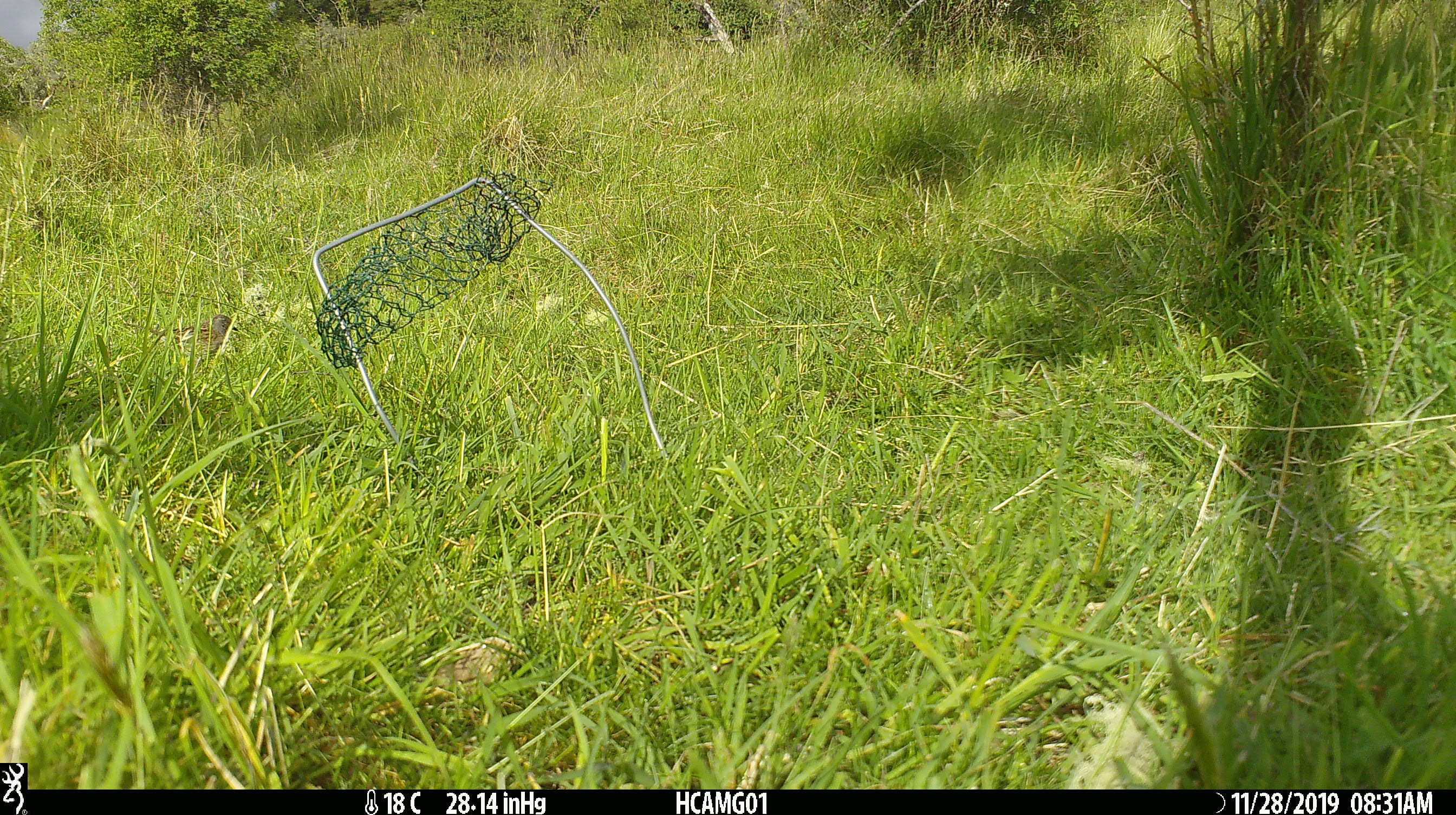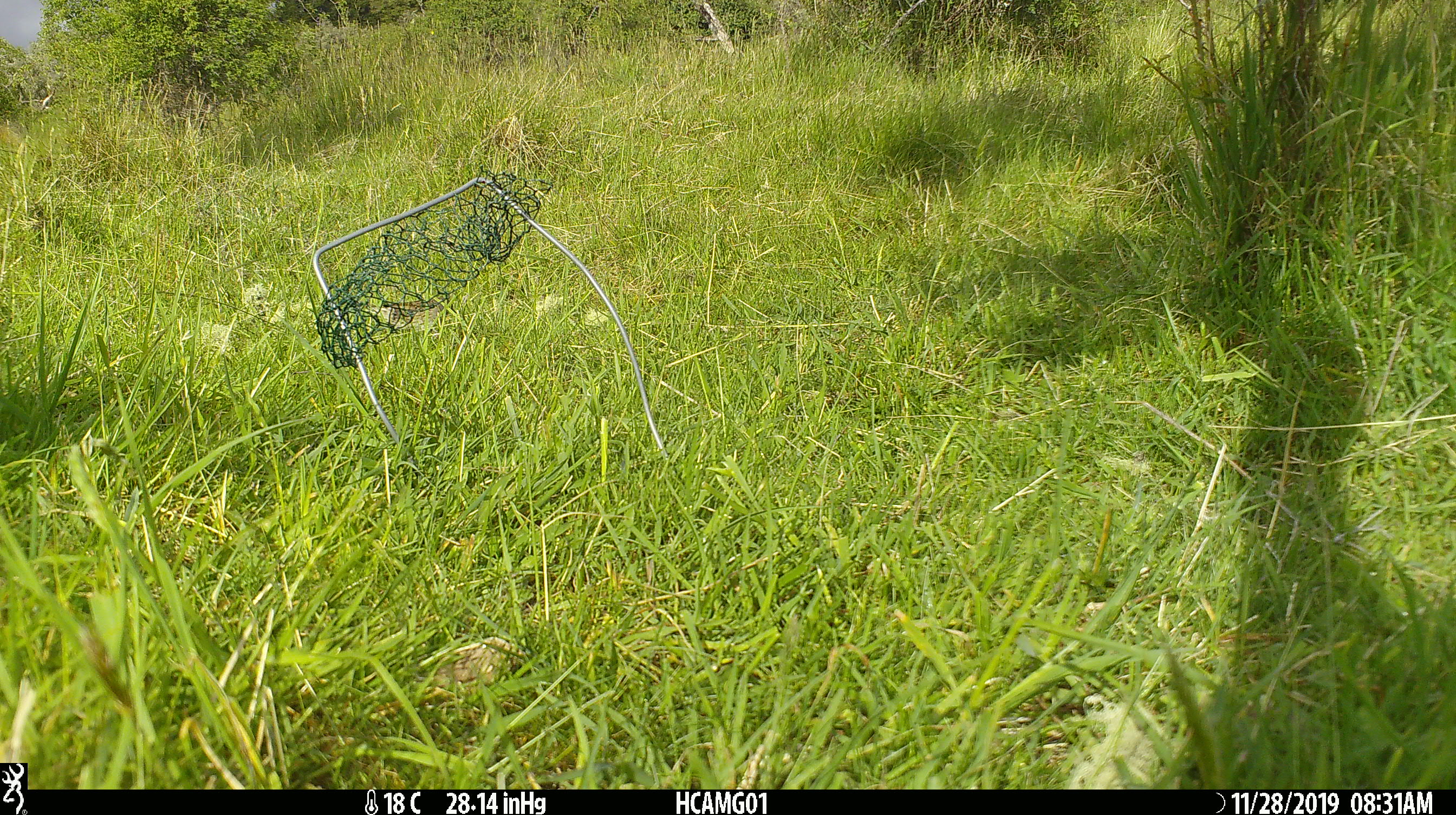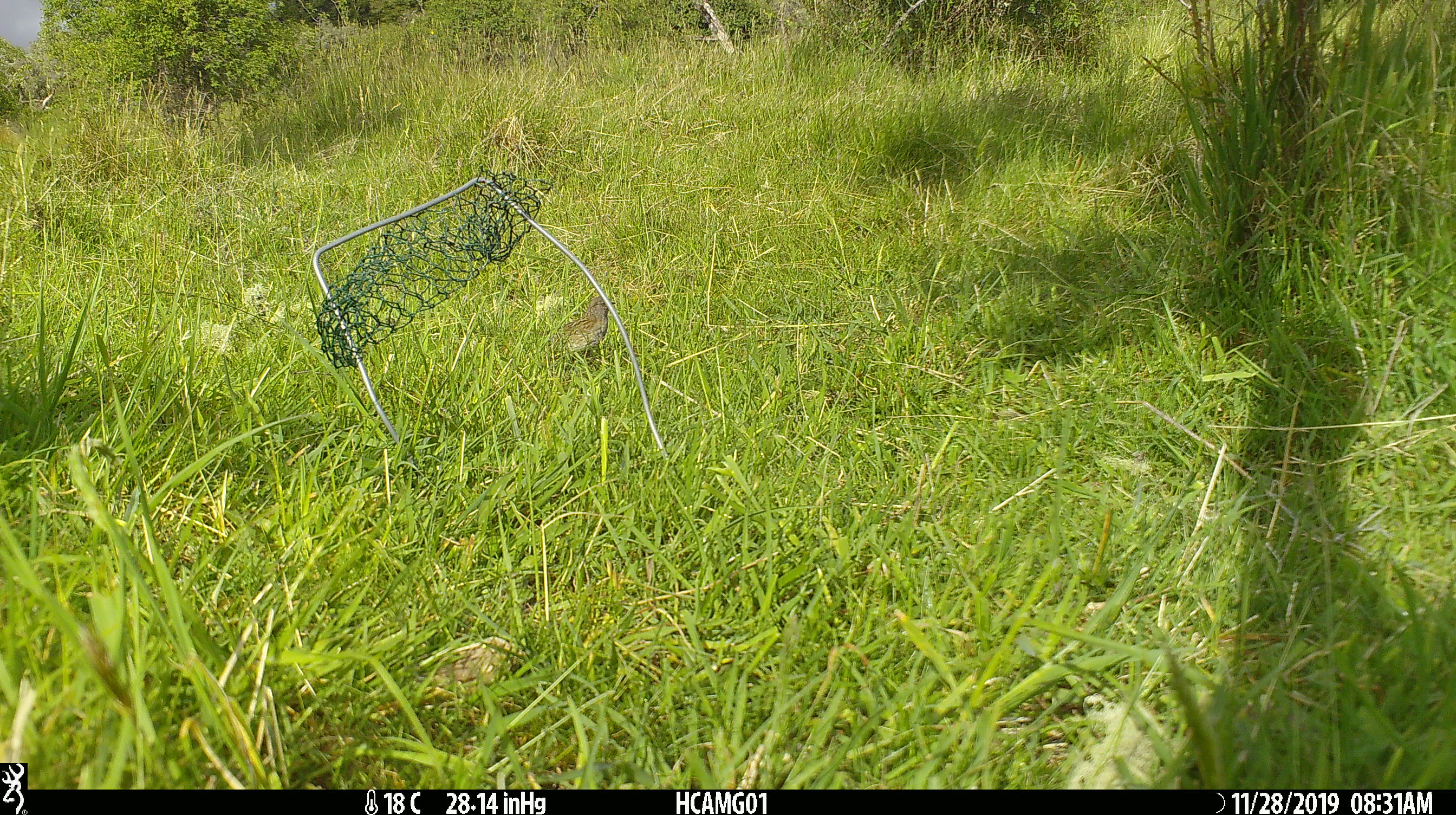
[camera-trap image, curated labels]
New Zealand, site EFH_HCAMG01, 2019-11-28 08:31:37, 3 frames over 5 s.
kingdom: Animalia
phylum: Chordata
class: Aves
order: Passeriformes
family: Prunellidae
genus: Prunella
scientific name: Prunella modularis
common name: dunnock